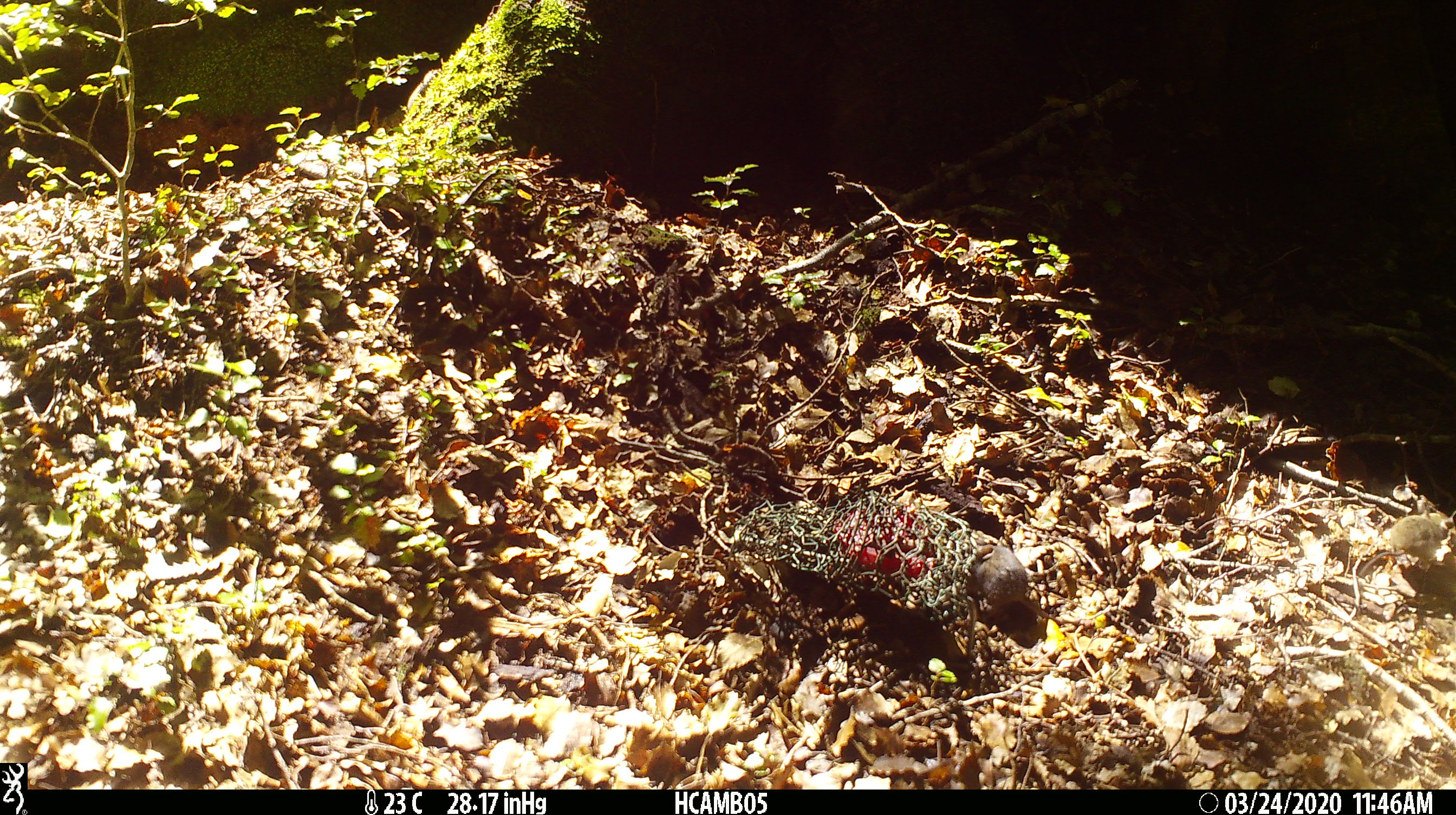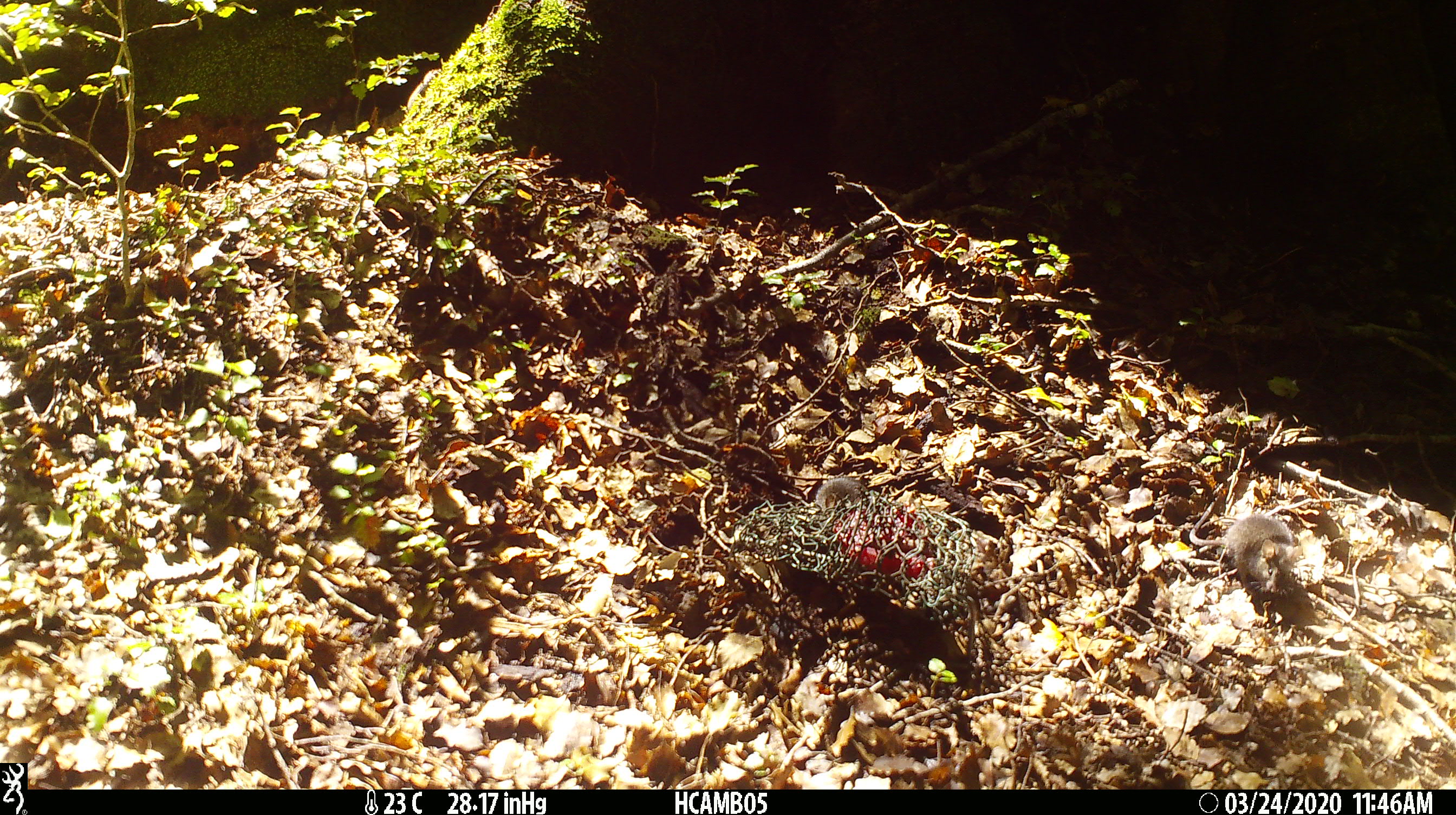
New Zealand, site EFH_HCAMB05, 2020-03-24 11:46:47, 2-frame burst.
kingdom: Animalia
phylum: Chordata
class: Mammalia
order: Rodentia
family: Muridae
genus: Mus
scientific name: Mus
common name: mouse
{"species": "mouse (Mus)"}